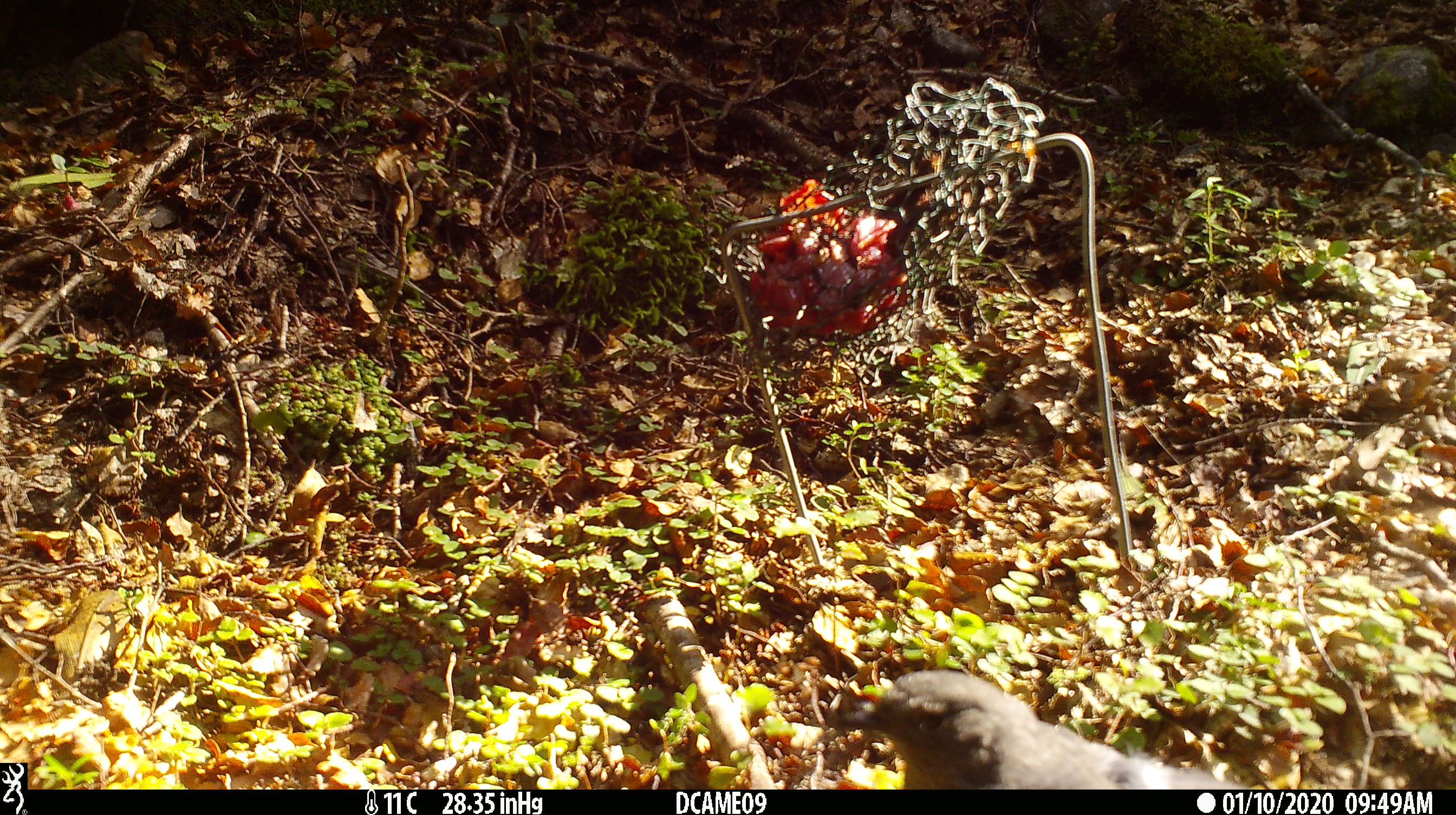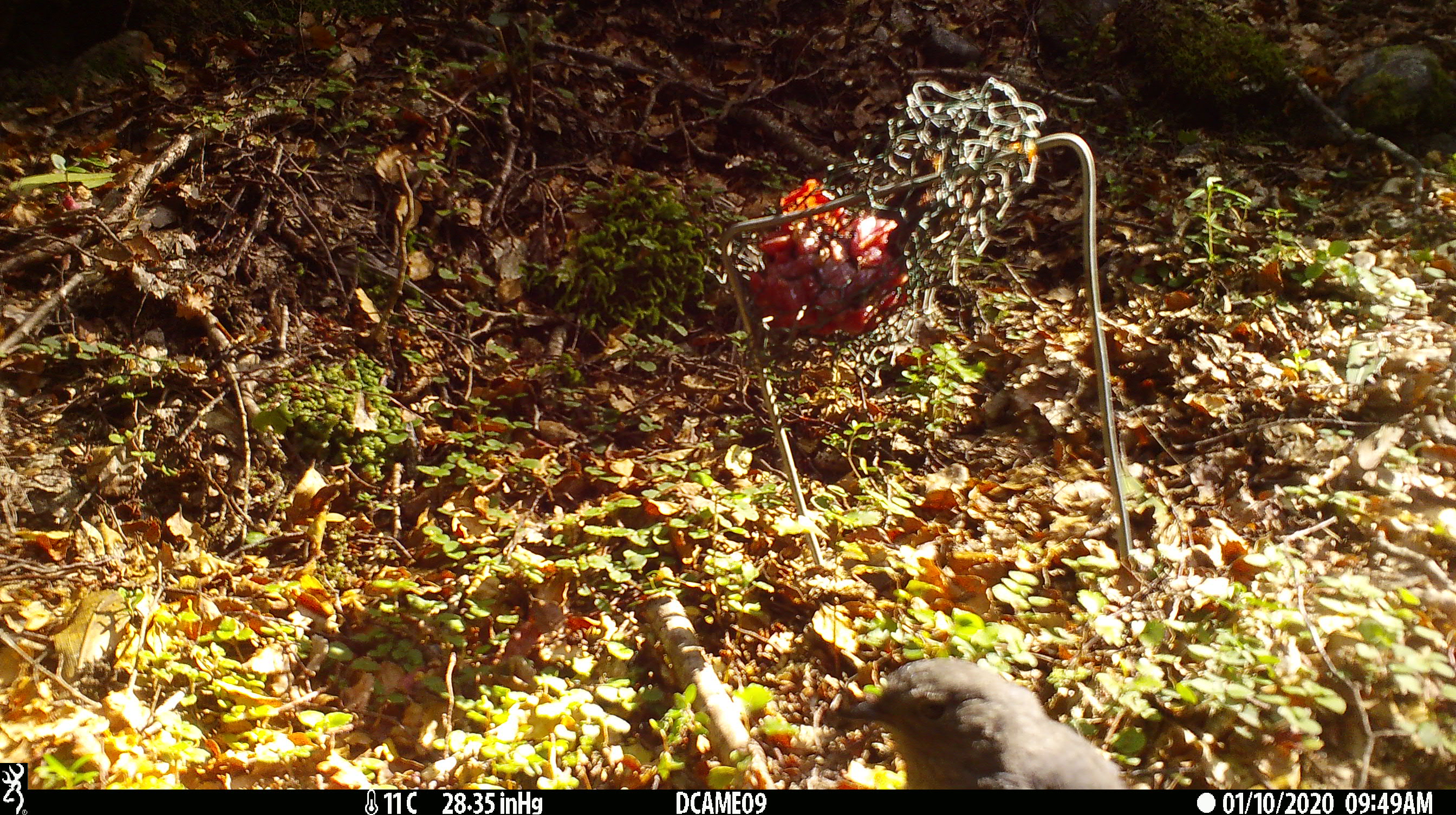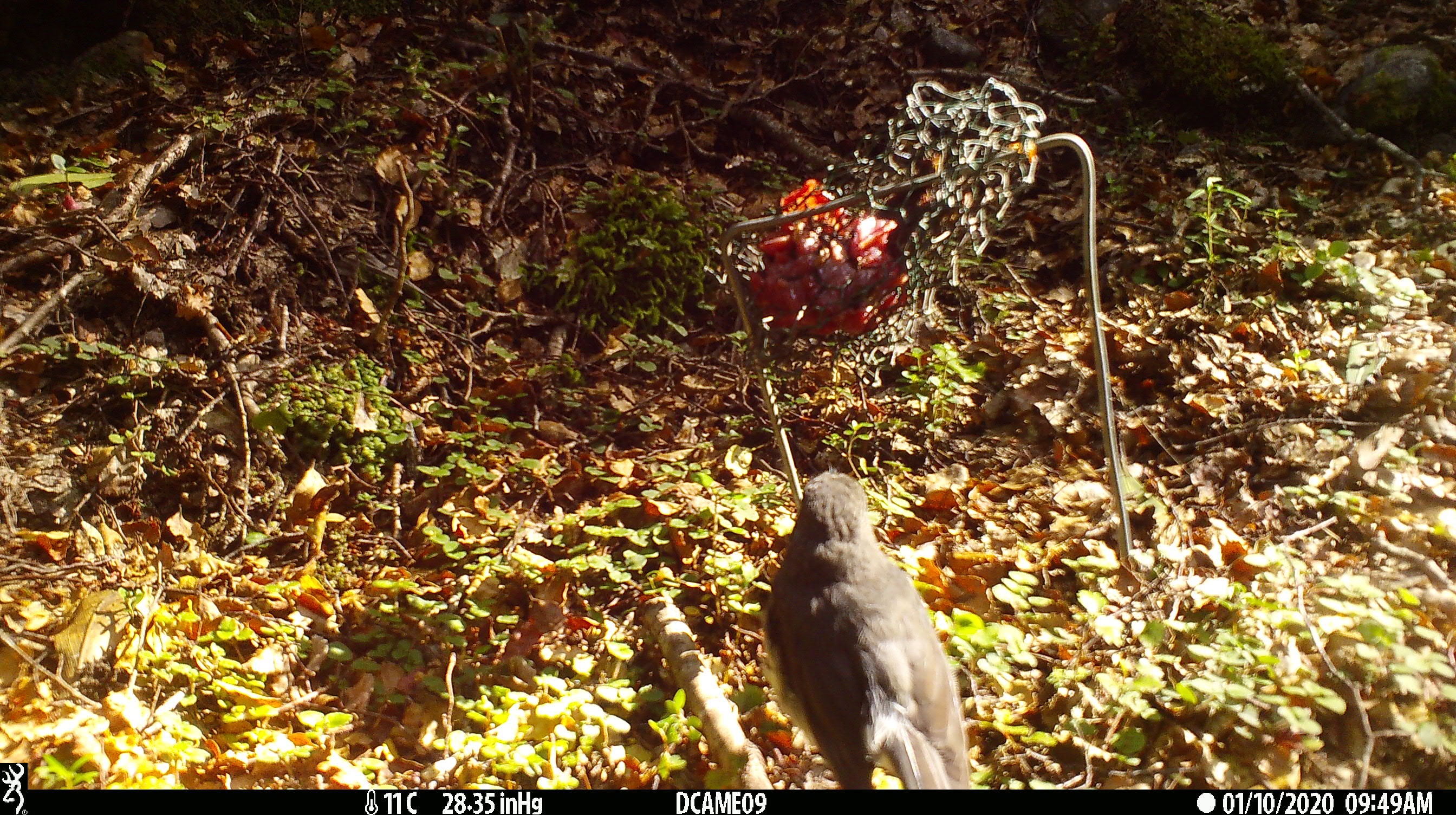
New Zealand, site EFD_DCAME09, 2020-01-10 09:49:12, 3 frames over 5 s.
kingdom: Animalia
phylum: Chordata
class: Aves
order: Passeriformes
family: Petroicidae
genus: Petroica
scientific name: Petroica australis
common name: new zealand robin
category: robin